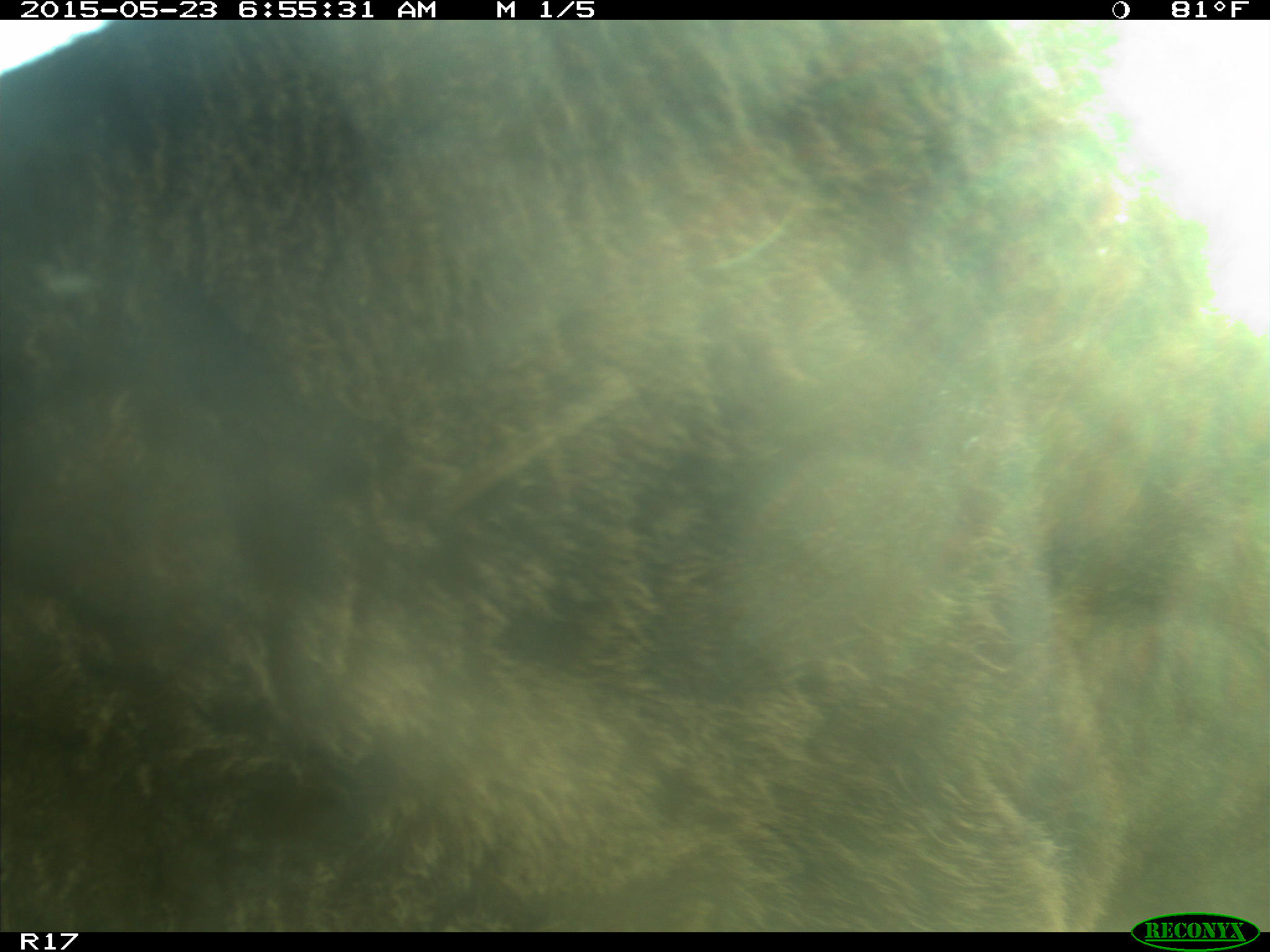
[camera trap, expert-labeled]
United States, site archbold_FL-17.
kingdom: Animalia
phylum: Chordata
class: Mammalia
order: Artiodactyla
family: Bovidae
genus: Bos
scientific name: Bos taurus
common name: domestic cow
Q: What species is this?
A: Bos taurus (domestic cow).